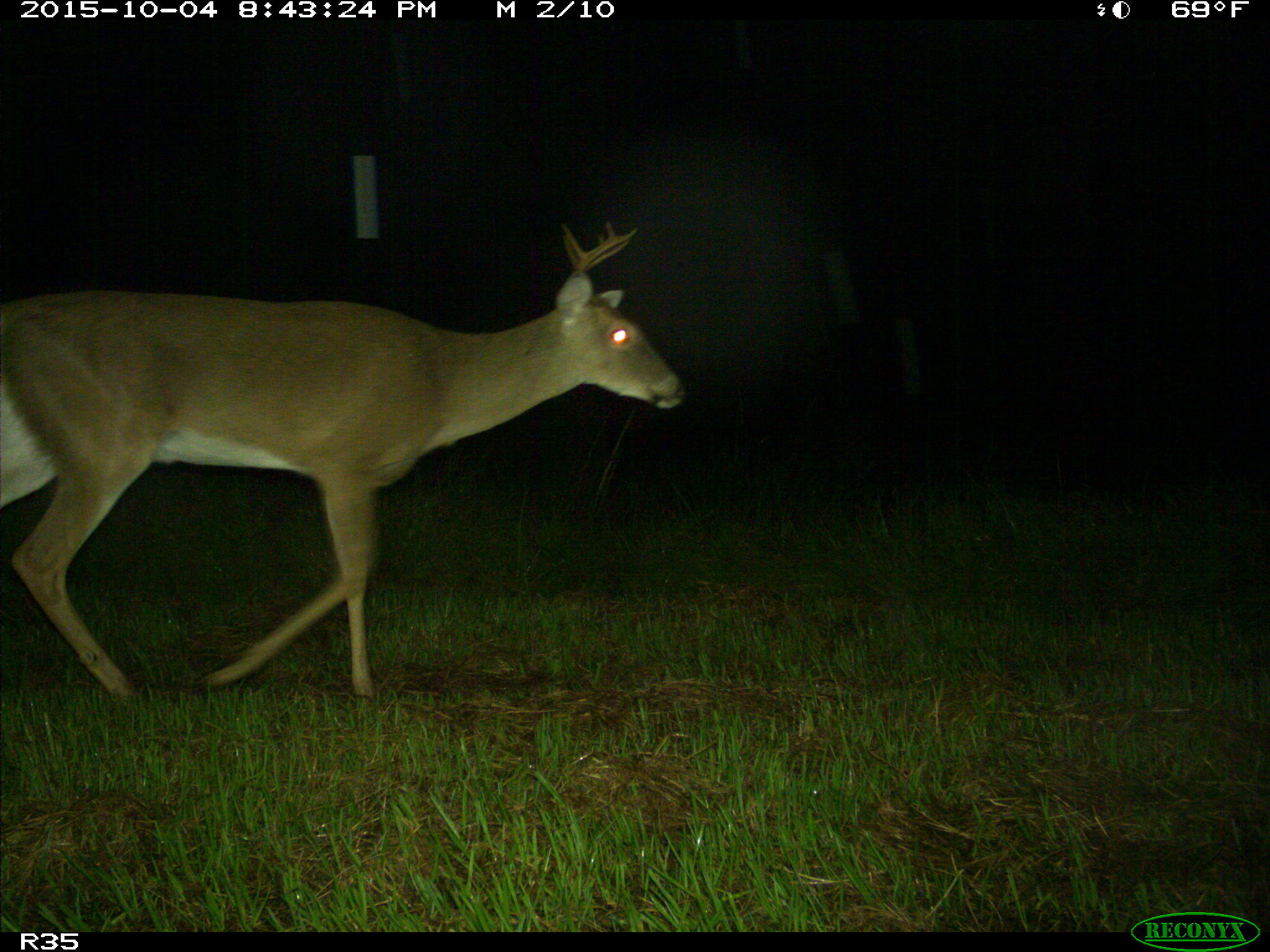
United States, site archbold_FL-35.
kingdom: Animalia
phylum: Chordata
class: Mammalia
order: Artiodactyla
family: Cervidae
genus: Odocoileus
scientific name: Odocoileus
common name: deer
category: unidentified deer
Unidentified deer (deer) (Odocoileus).